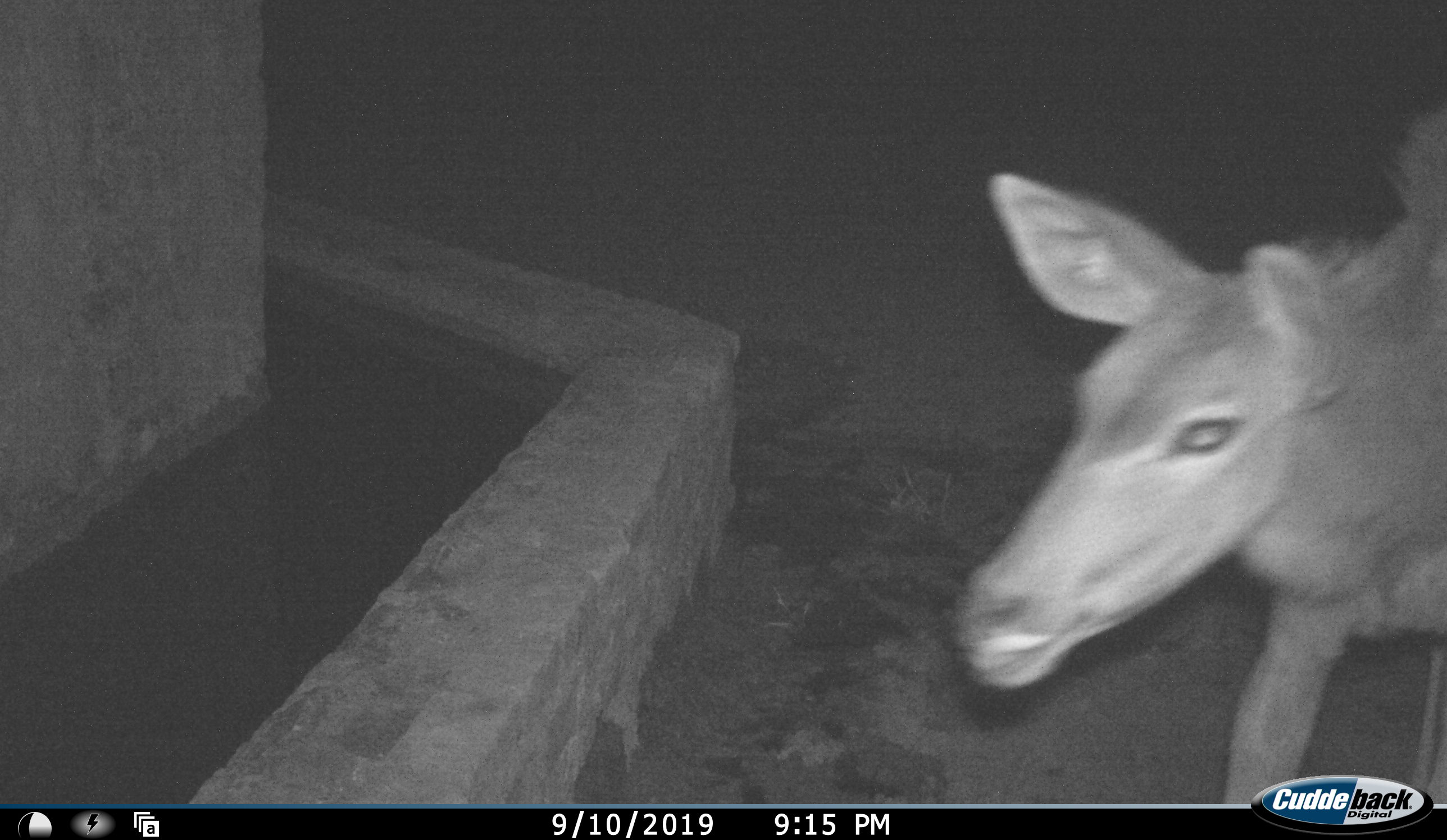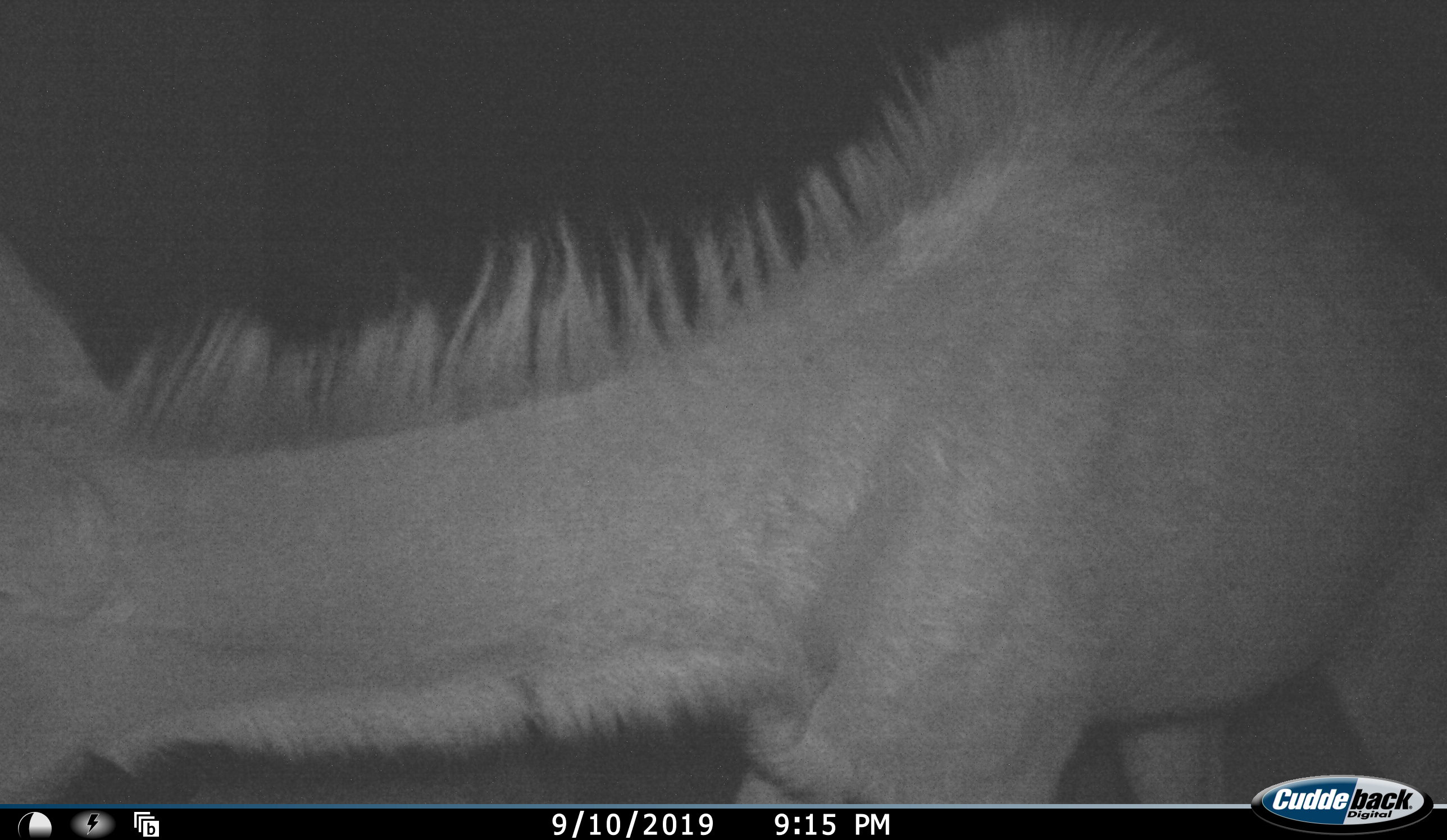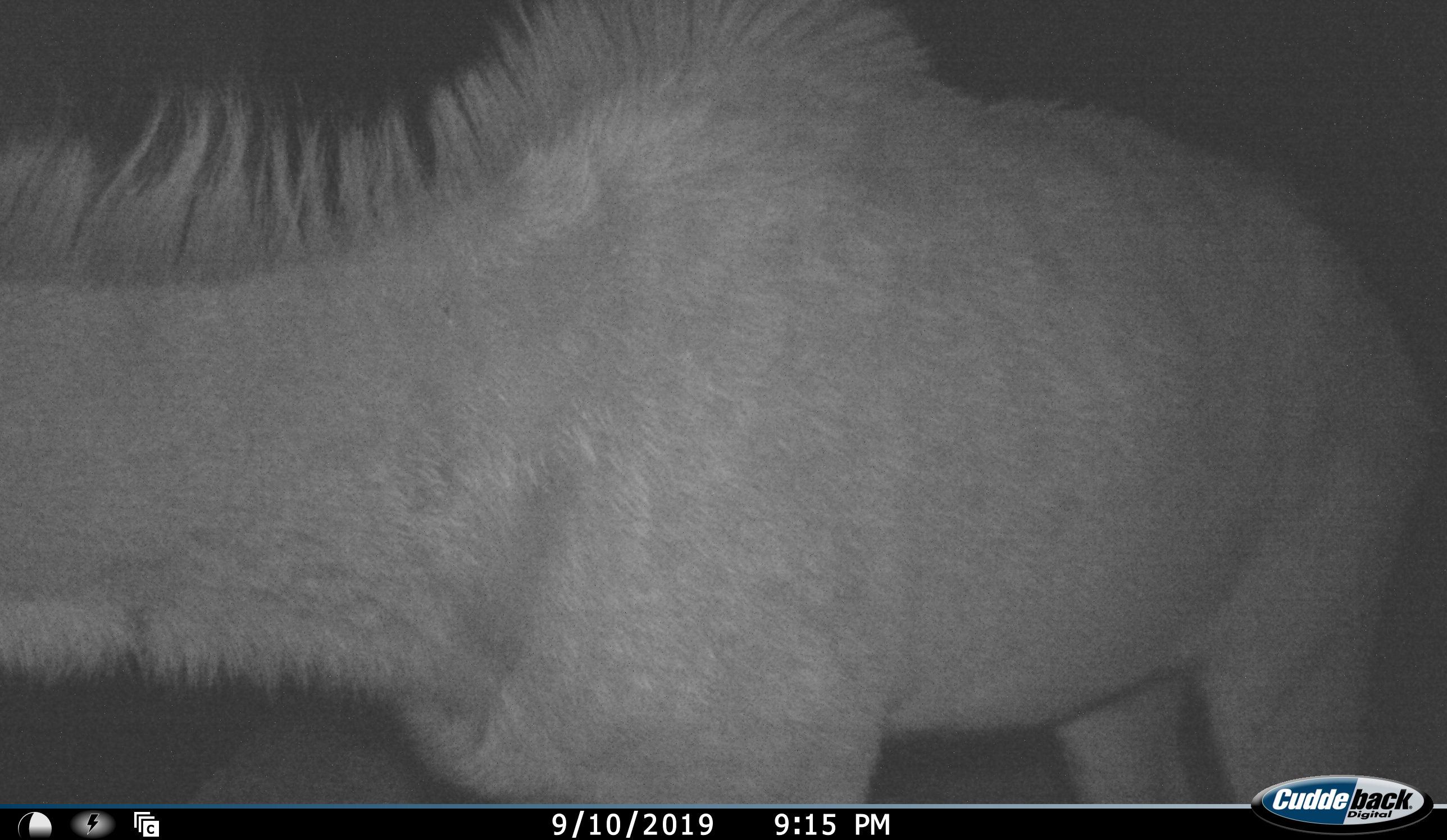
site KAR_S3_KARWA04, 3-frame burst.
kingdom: Animalia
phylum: Chordata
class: Mammalia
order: Artiodactyla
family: Bovidae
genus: Tragelaphus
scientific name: Tragelaphus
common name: kudu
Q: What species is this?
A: Kudu (Tragelaphus).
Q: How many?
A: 1.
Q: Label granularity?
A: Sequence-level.